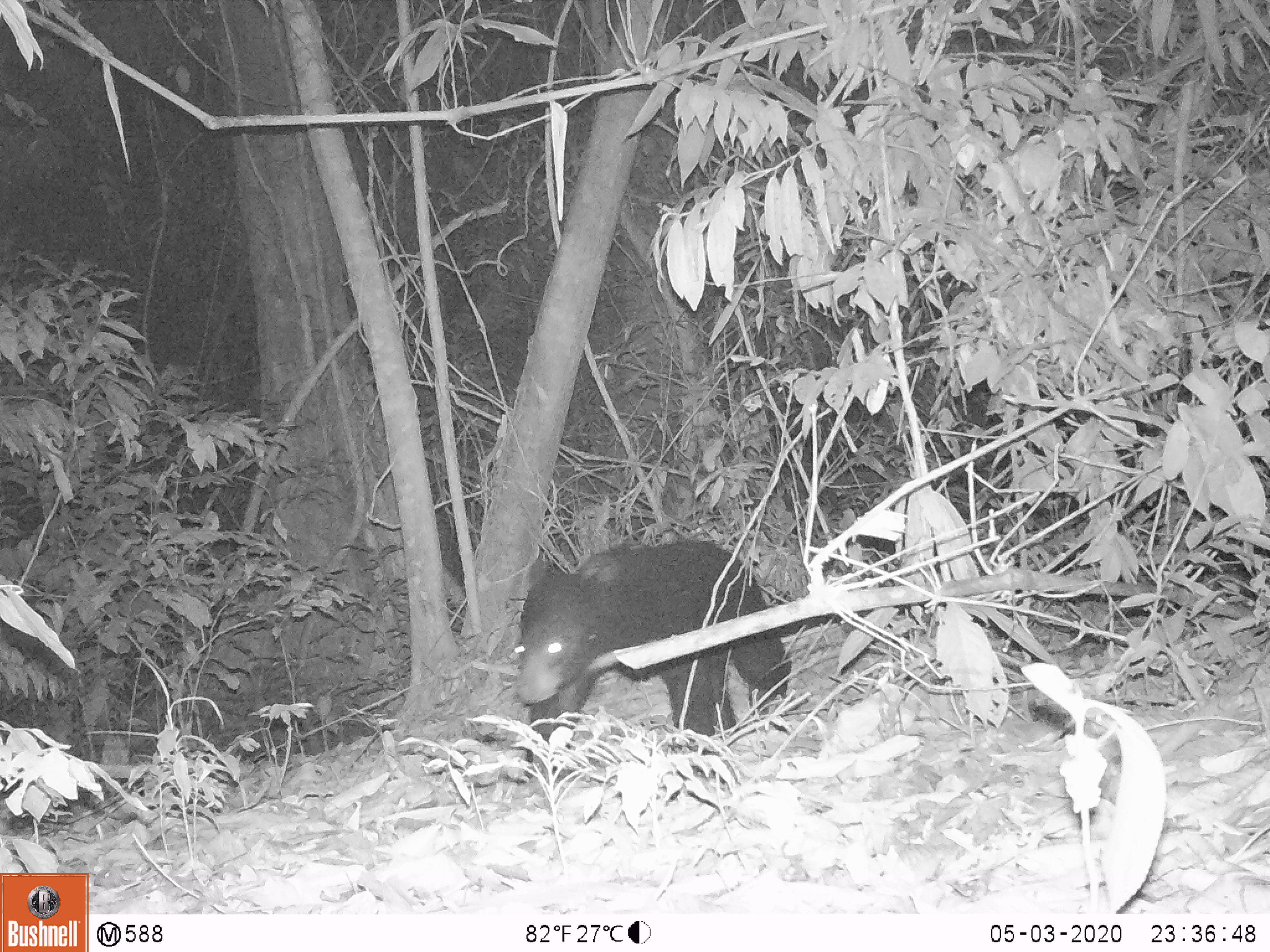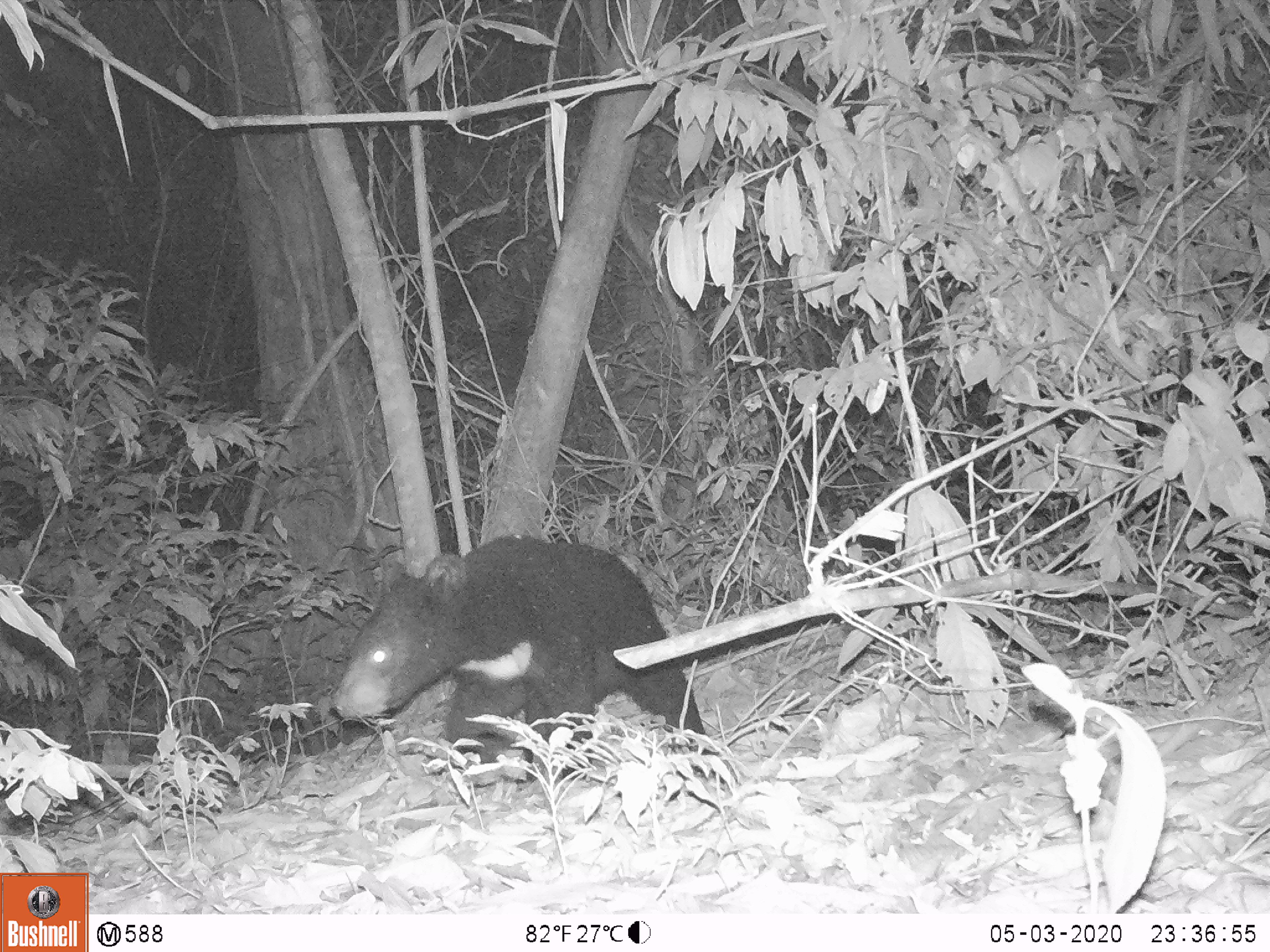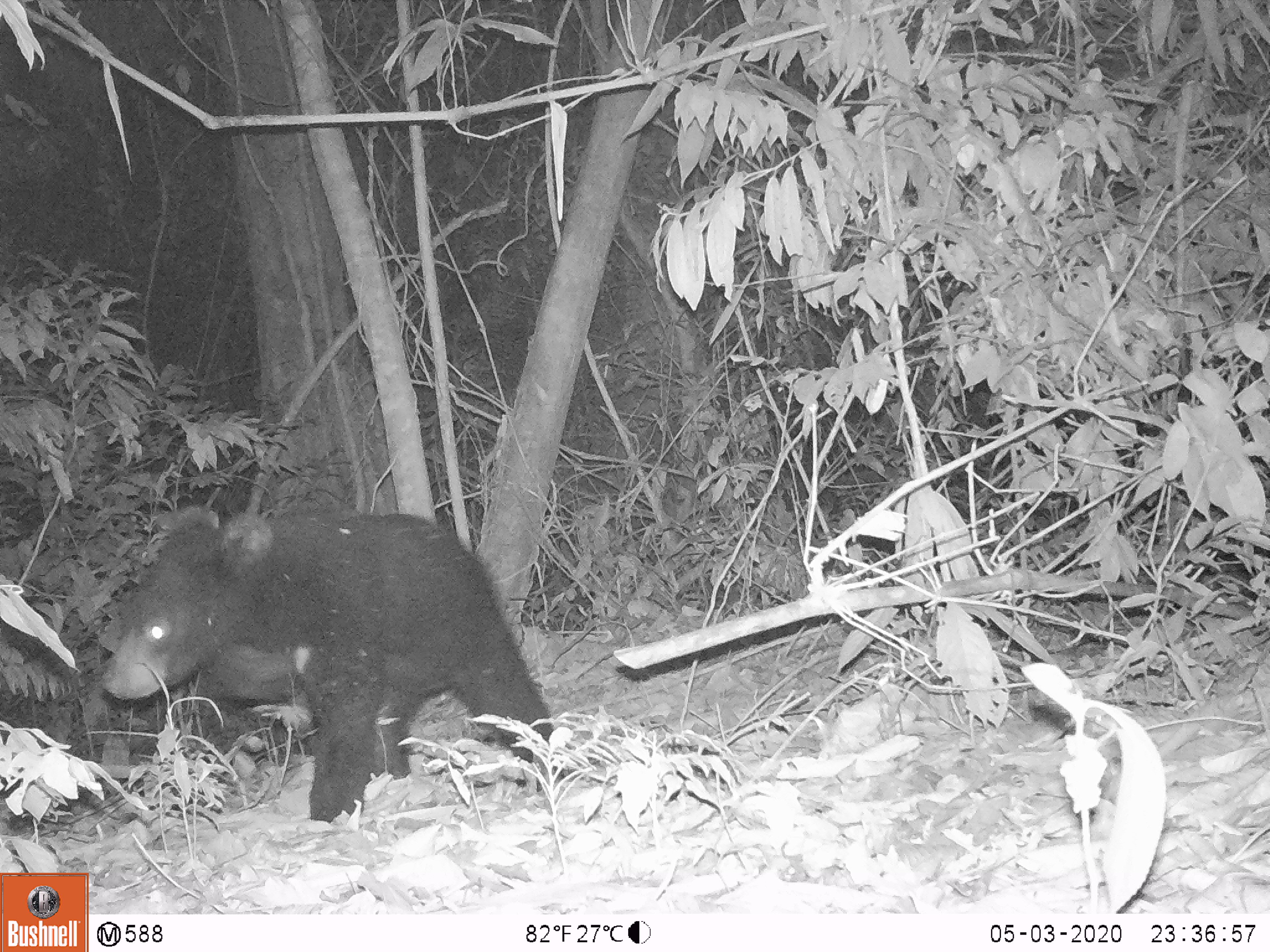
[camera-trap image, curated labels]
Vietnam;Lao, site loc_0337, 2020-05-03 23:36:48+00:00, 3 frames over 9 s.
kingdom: Animalia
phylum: Chordata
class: Mammalia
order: Carnivora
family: Ursidae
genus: Ursus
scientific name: Ursus thibetanus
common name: asian black bear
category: asiatic black bear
Asiatic black bear (asian black bear) (Ursus thibetanus). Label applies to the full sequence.